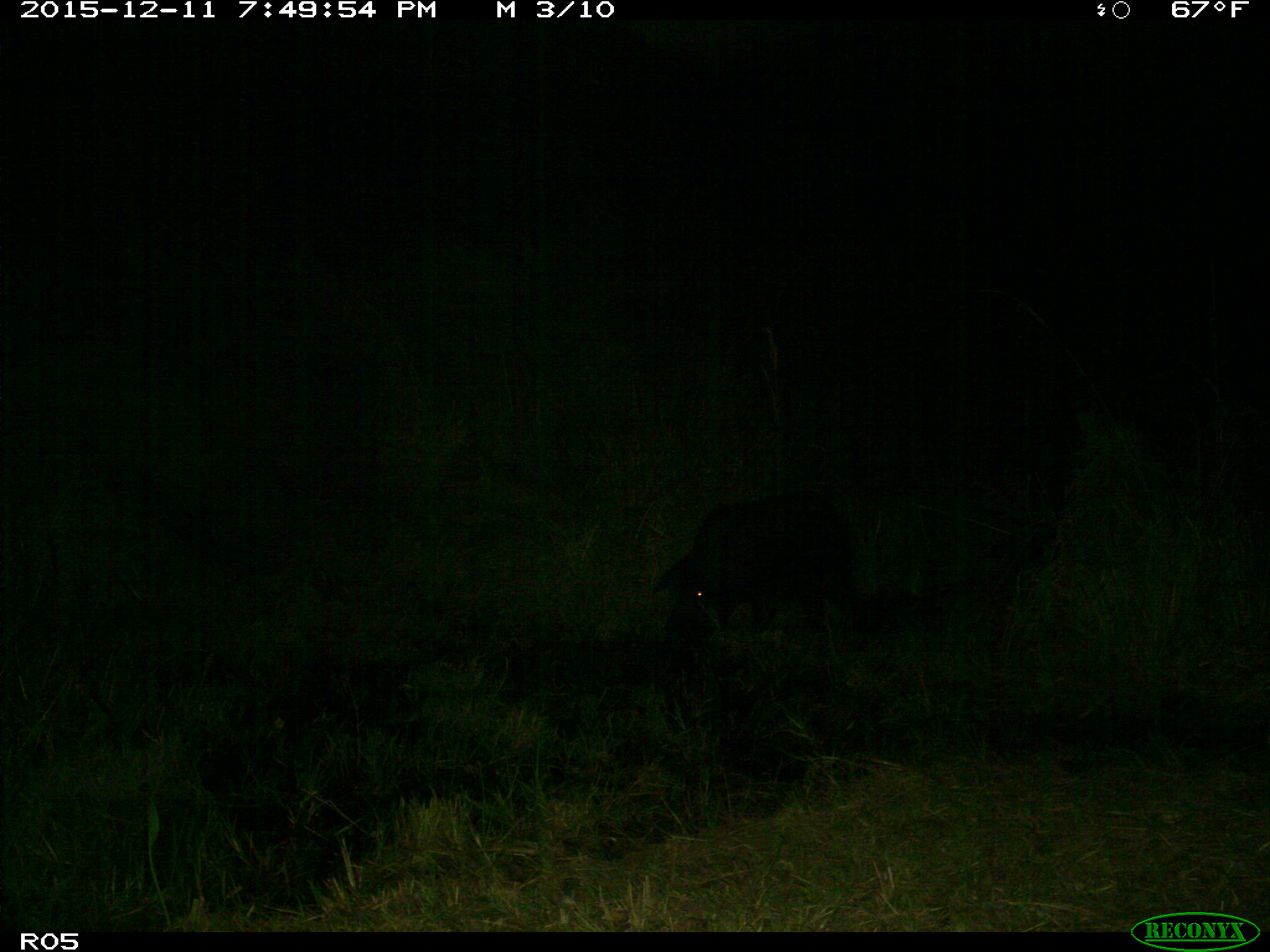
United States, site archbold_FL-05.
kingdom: Animalia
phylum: Chordata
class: Mammalia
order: Artiodactyla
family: Suidae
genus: Sus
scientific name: Sus scrofa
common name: wild boar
Sus scrofa (wild boar).